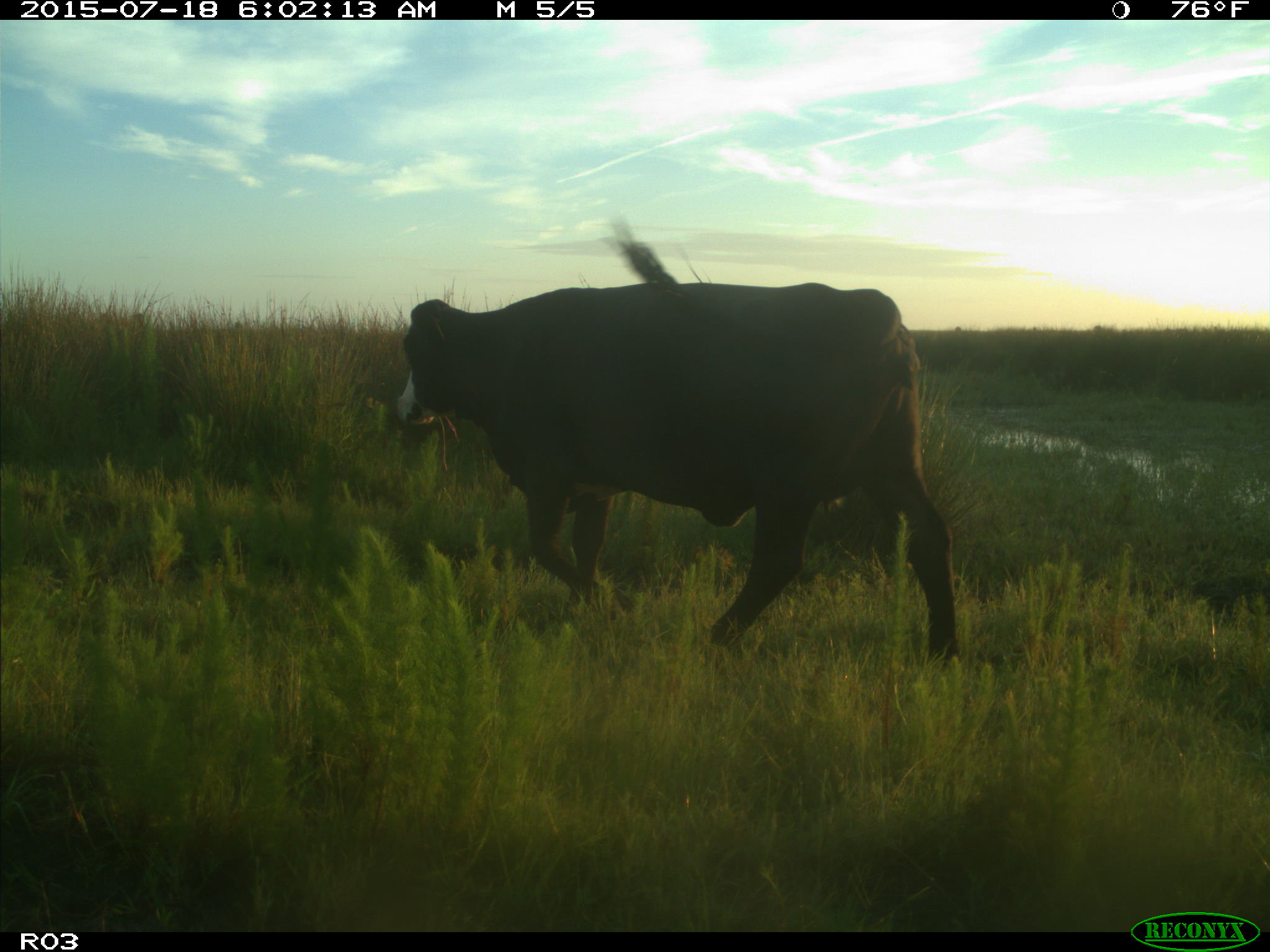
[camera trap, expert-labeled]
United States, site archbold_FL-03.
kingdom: Animalia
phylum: Chordata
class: Mammalia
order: Artiodactyla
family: Bovidae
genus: Bos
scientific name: Bos taurus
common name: domestic cow